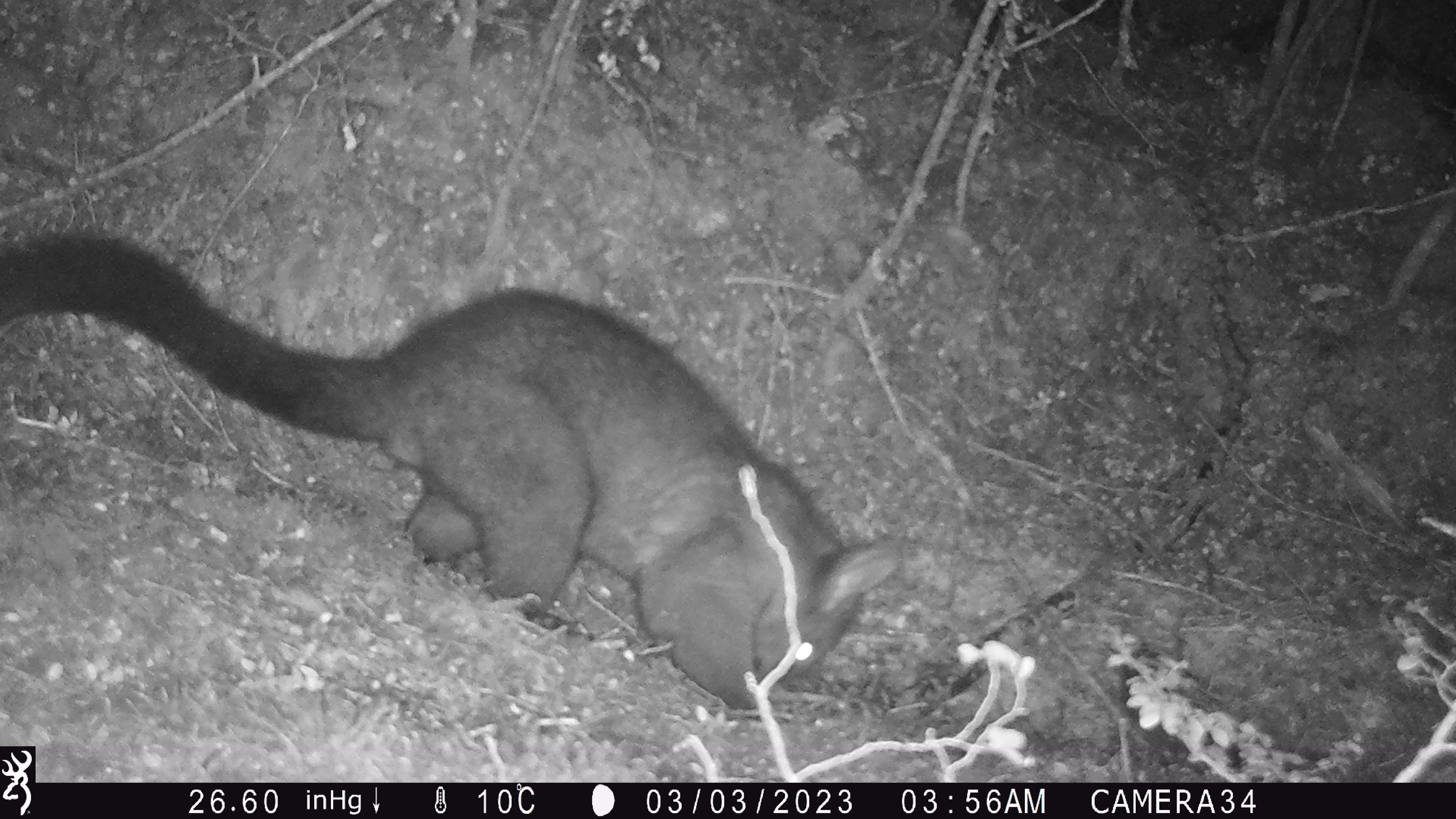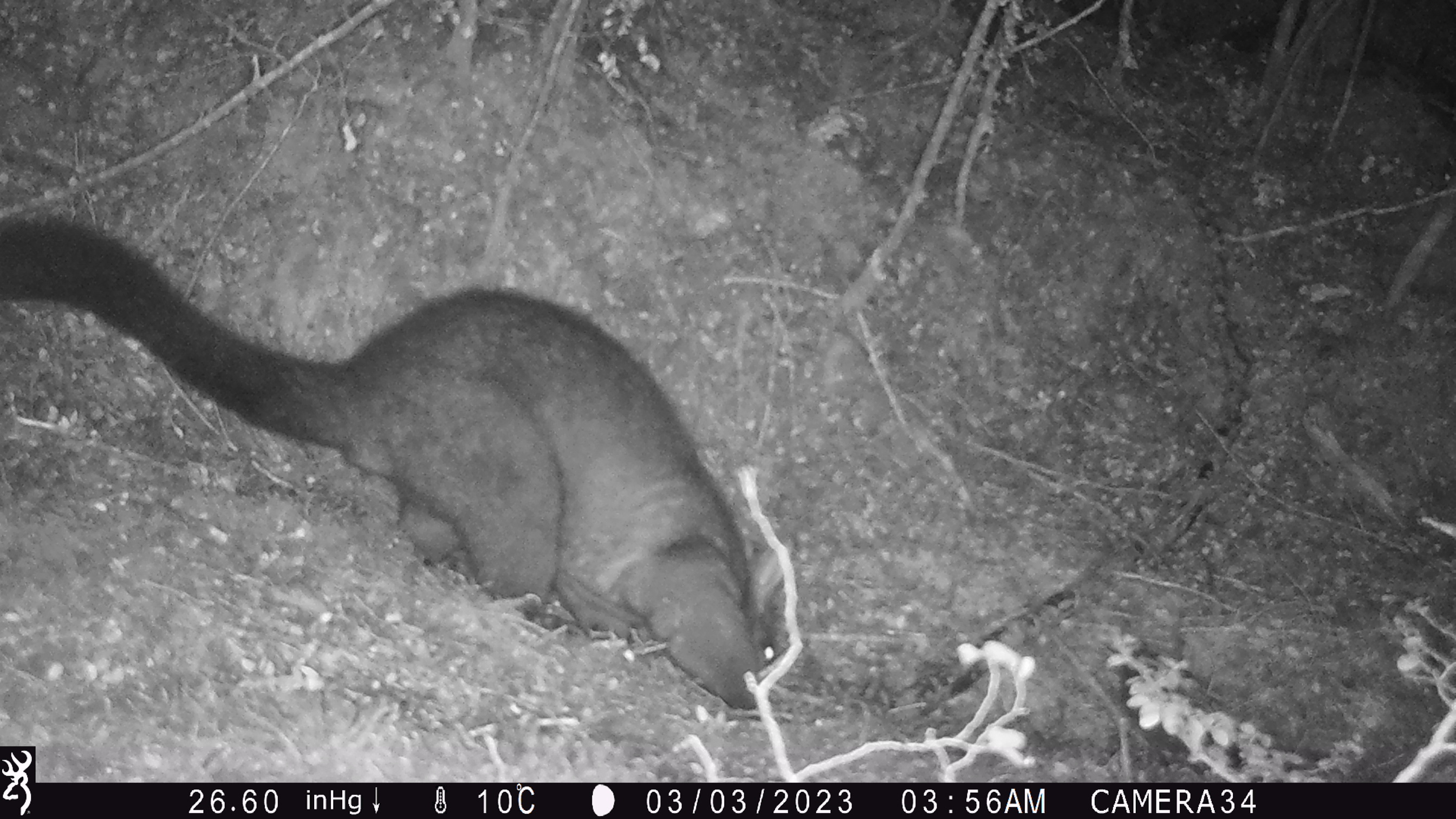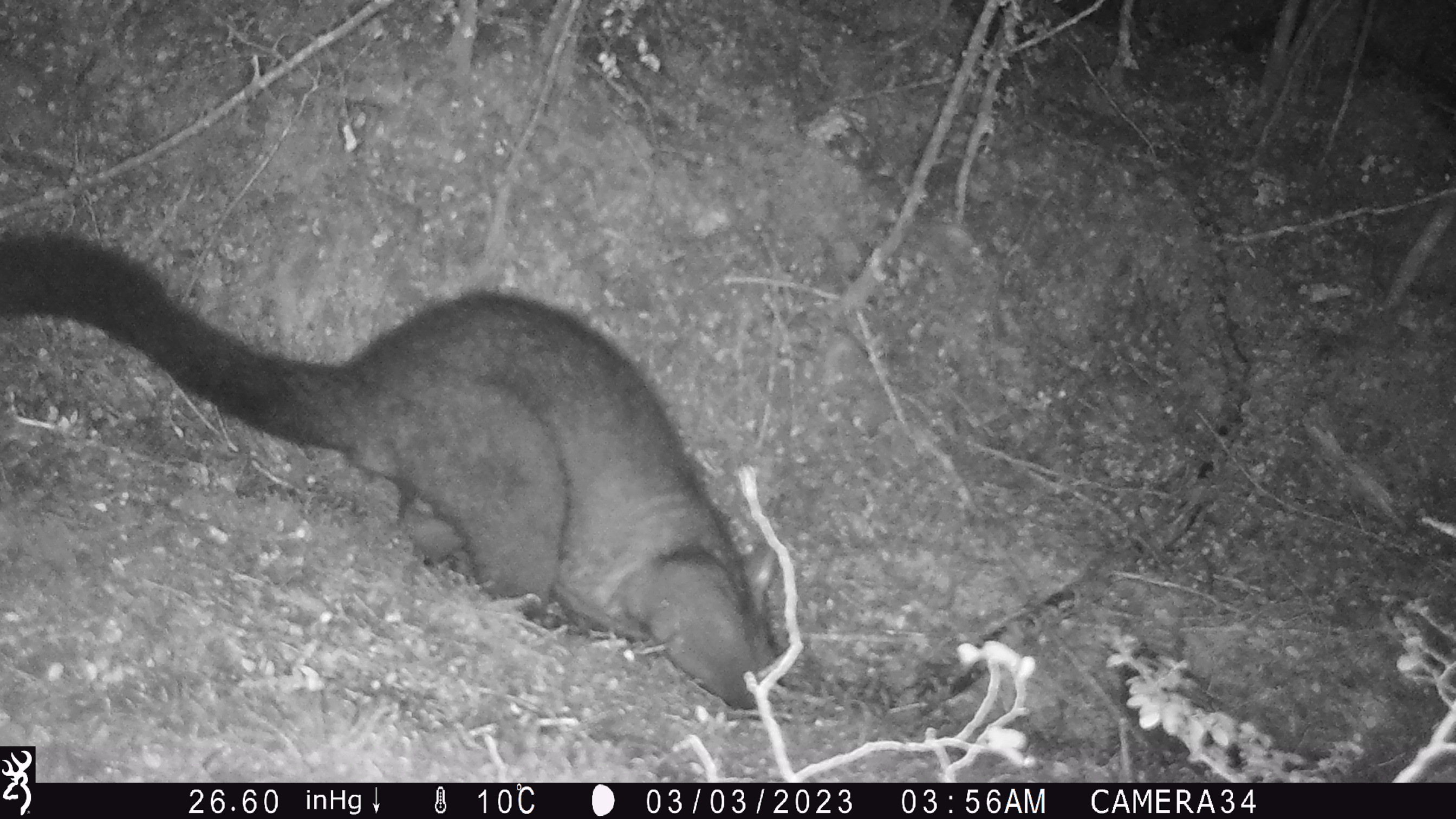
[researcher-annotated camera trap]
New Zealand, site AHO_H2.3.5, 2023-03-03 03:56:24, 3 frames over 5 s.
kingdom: Animalia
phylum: Chordata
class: Mammalia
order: Carnivora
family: Mustelidae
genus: Mustela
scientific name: Mustela erminea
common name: stoat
Stoat (Mustela erminea).